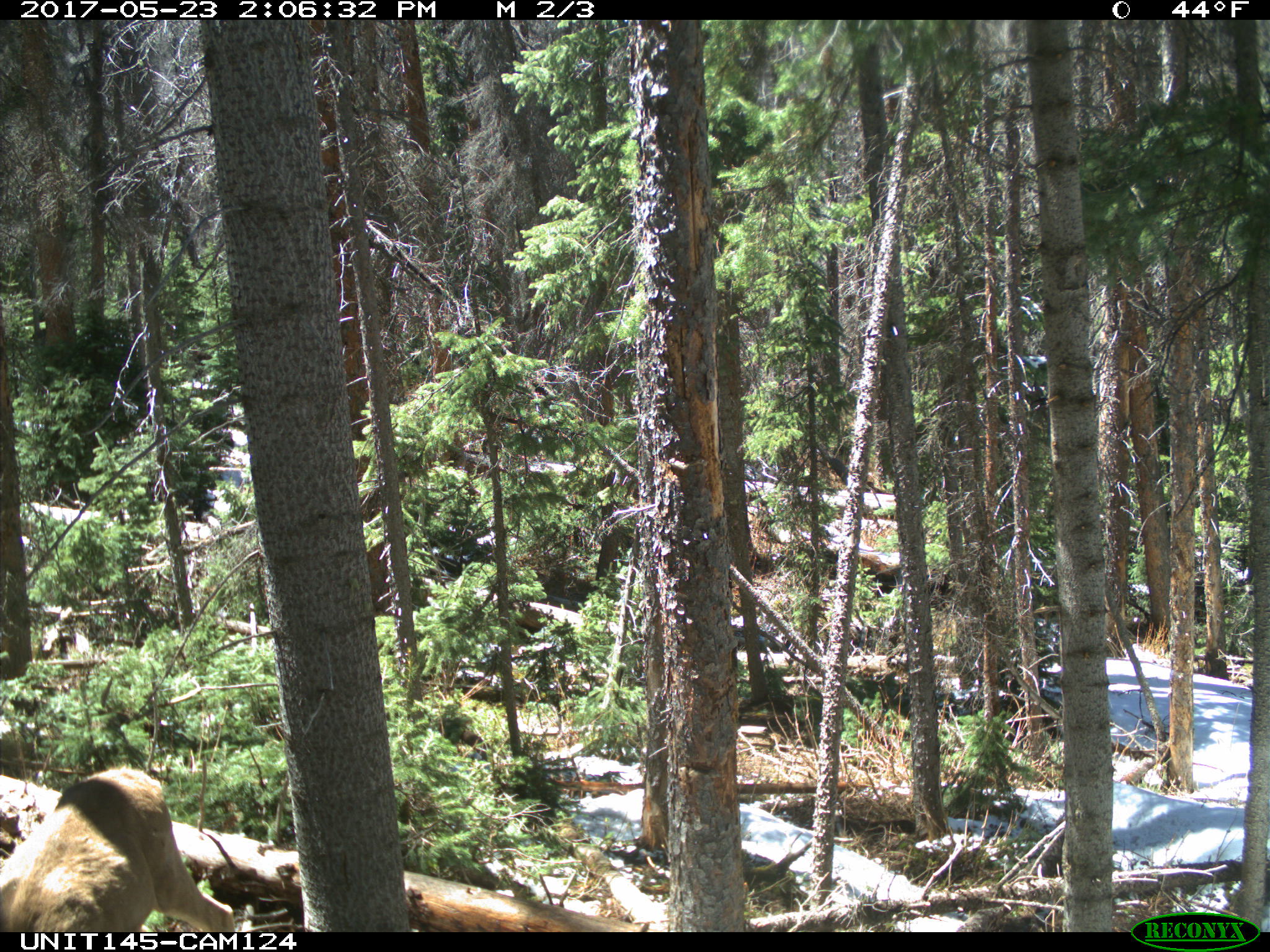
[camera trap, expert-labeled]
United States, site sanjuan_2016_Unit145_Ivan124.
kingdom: Animalia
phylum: Chordata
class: Mammalia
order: Artiodactyla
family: Cervidae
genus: Odocoileus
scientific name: Odocoileus hemionus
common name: mule deer